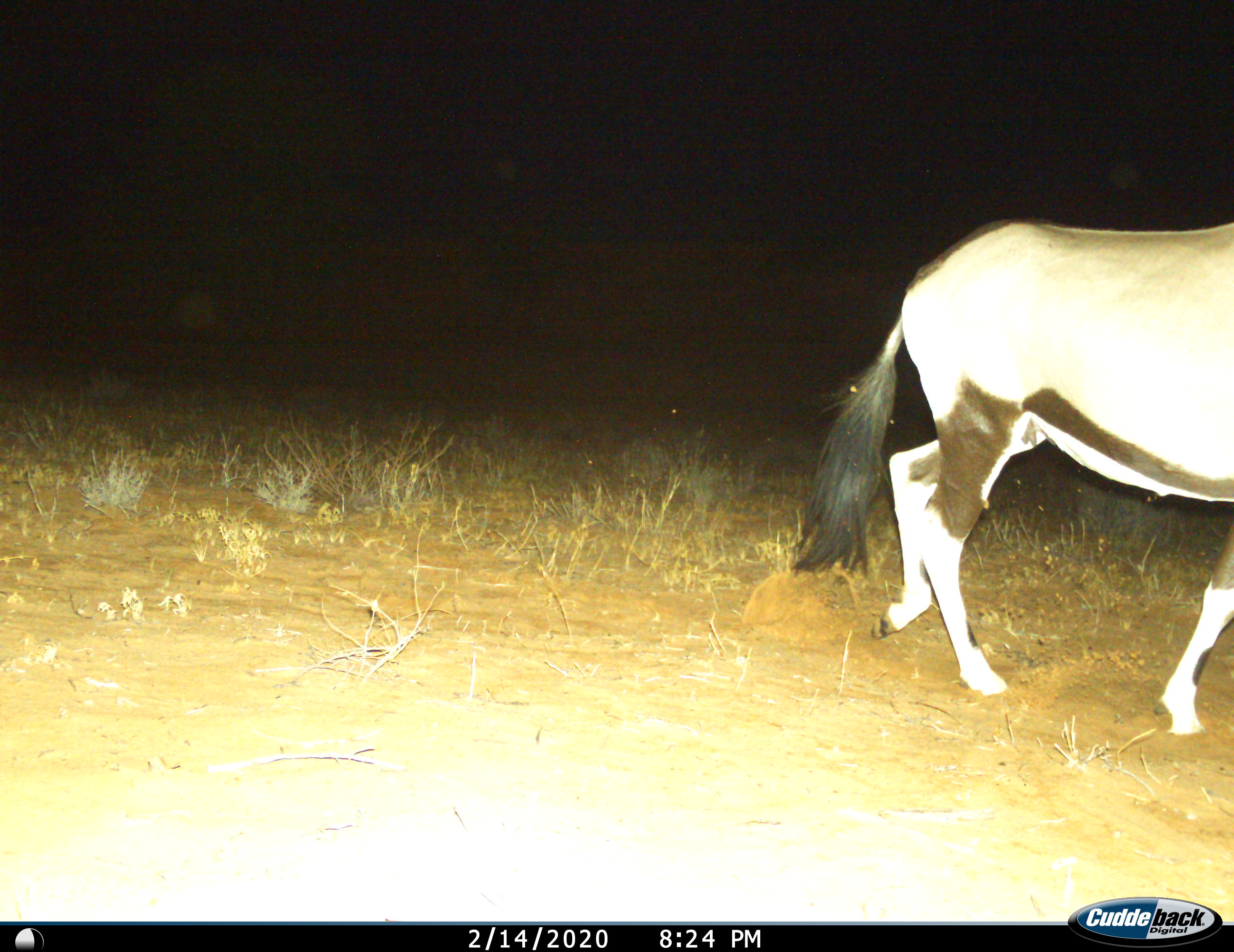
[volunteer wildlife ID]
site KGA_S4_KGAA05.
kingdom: Animalia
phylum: Chordata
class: Mammalia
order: Artiodactyla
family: Bovidae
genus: Oryx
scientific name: Oryx gazella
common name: gemsbok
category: oryx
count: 1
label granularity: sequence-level